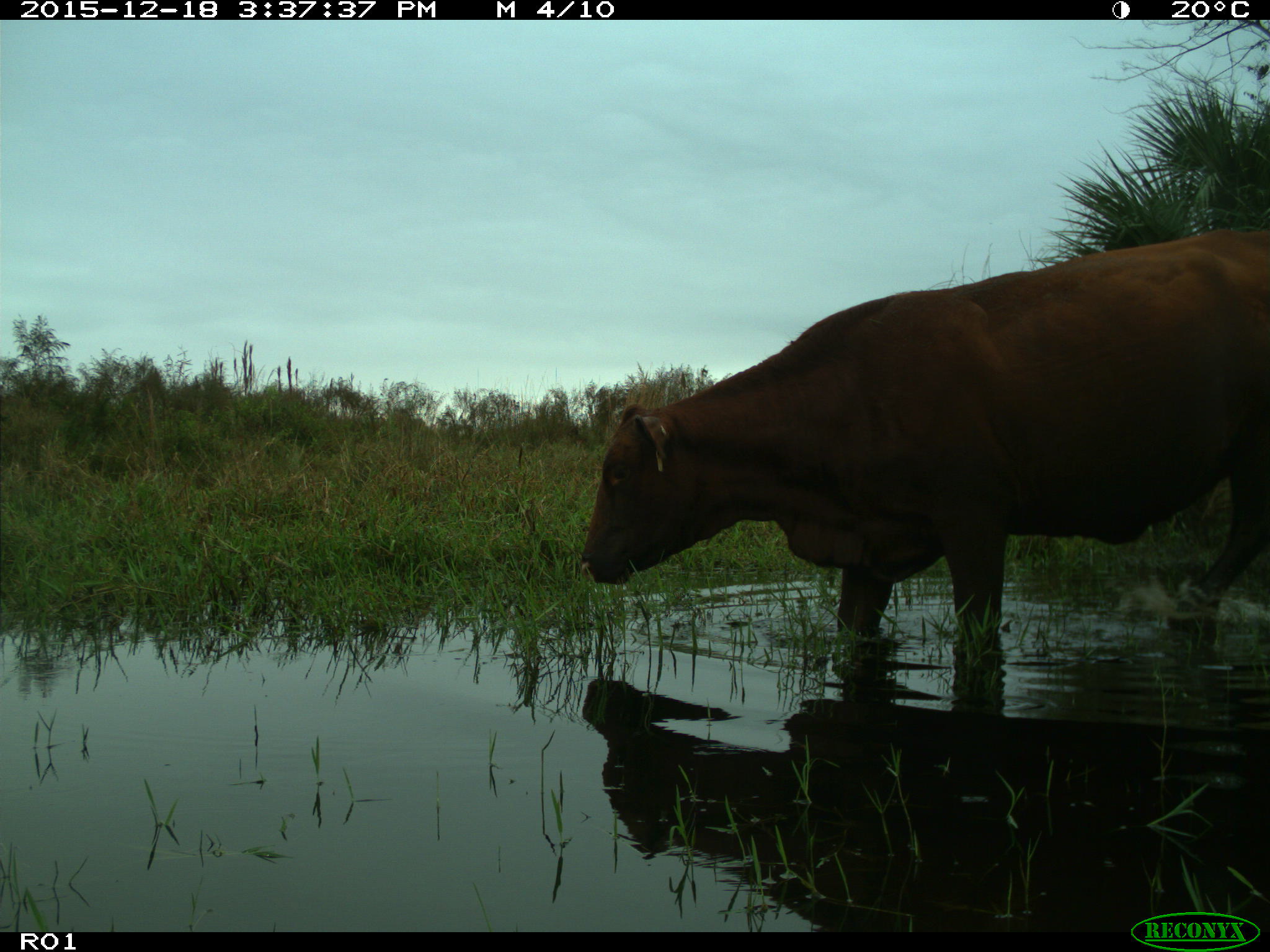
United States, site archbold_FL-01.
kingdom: Animalia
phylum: Chordata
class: Mammalia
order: Artiodactyla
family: Bovidae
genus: Bos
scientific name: Bos taurus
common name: domestic cow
Bos taurus (domestic cow).